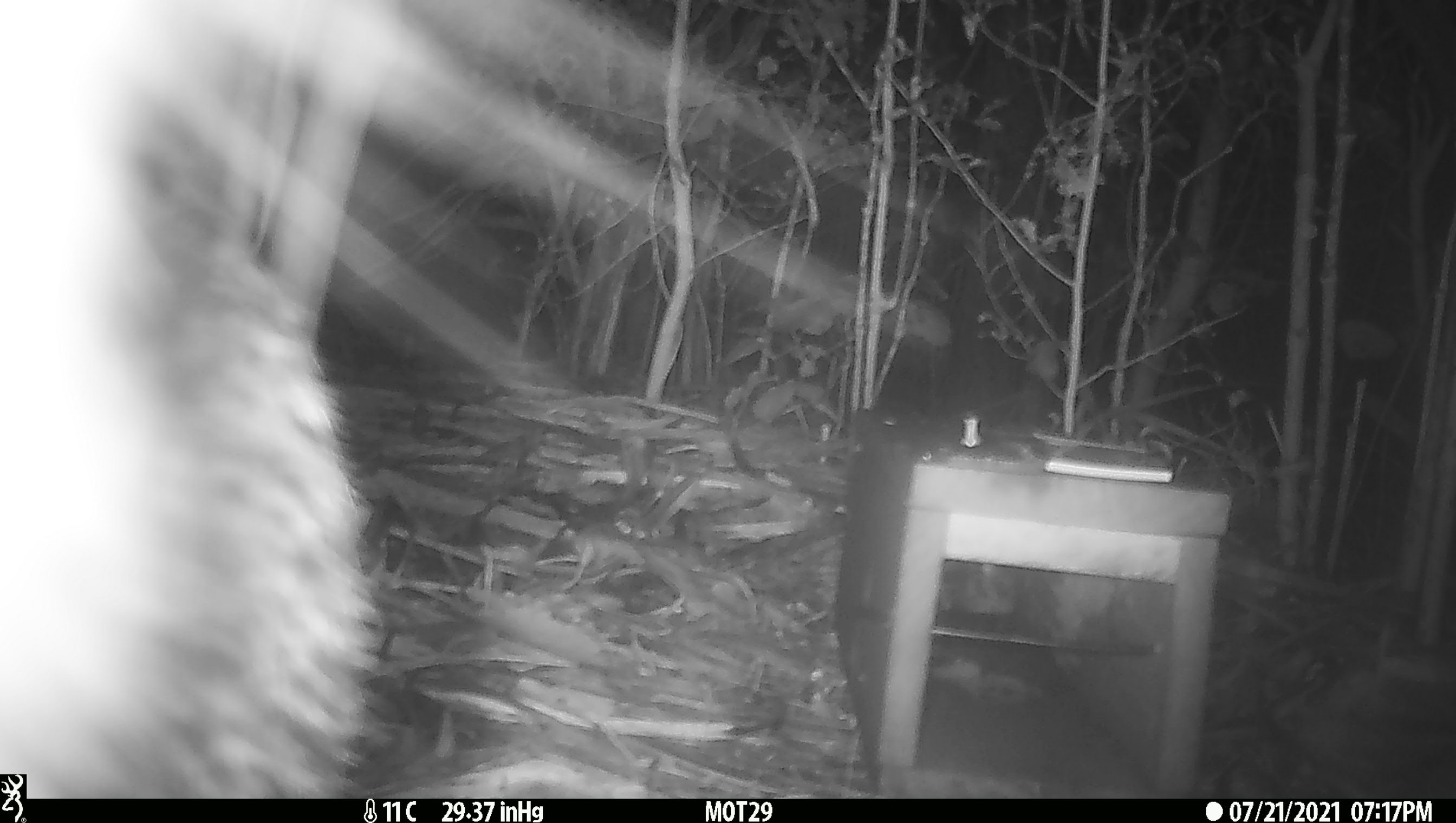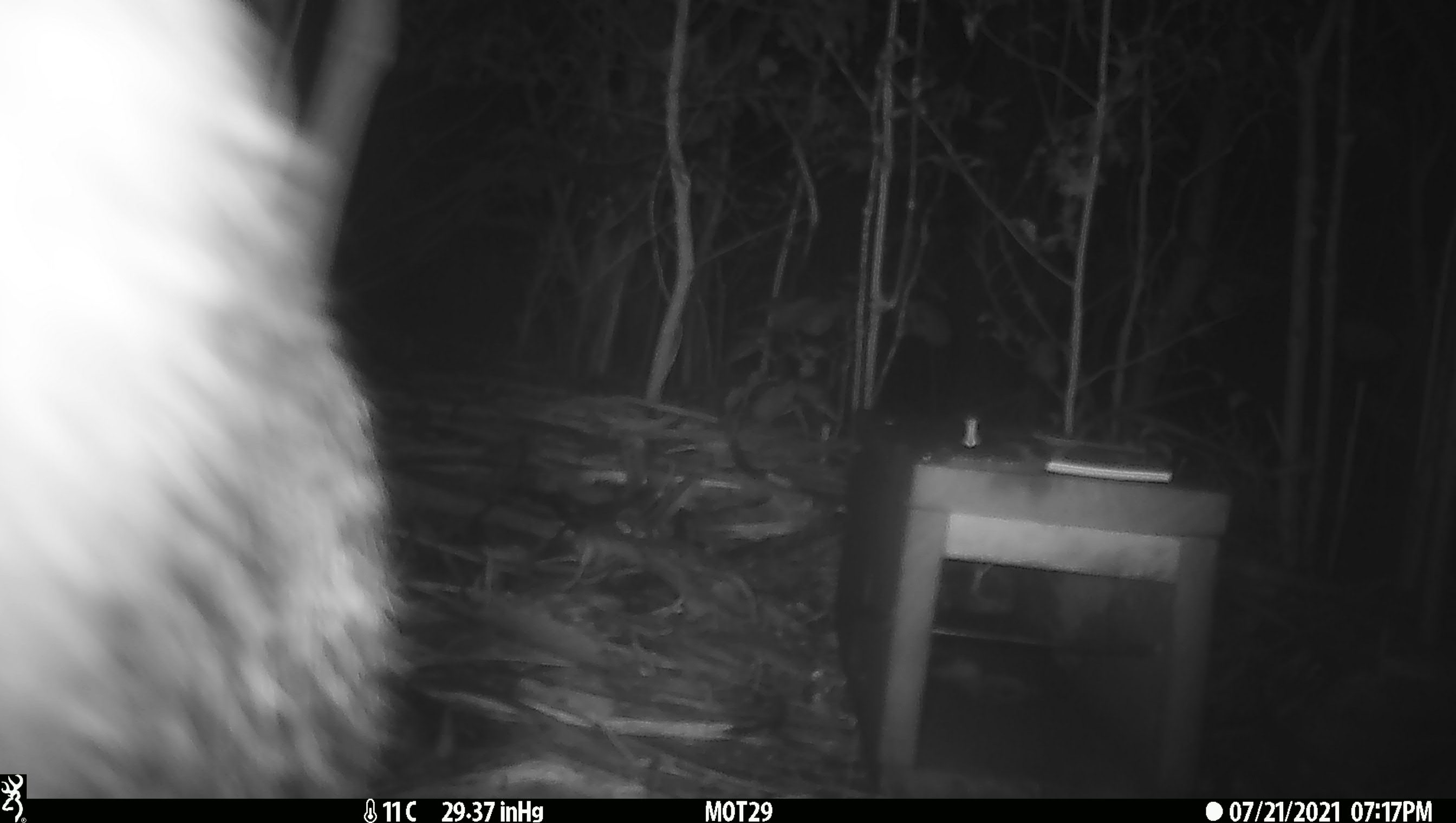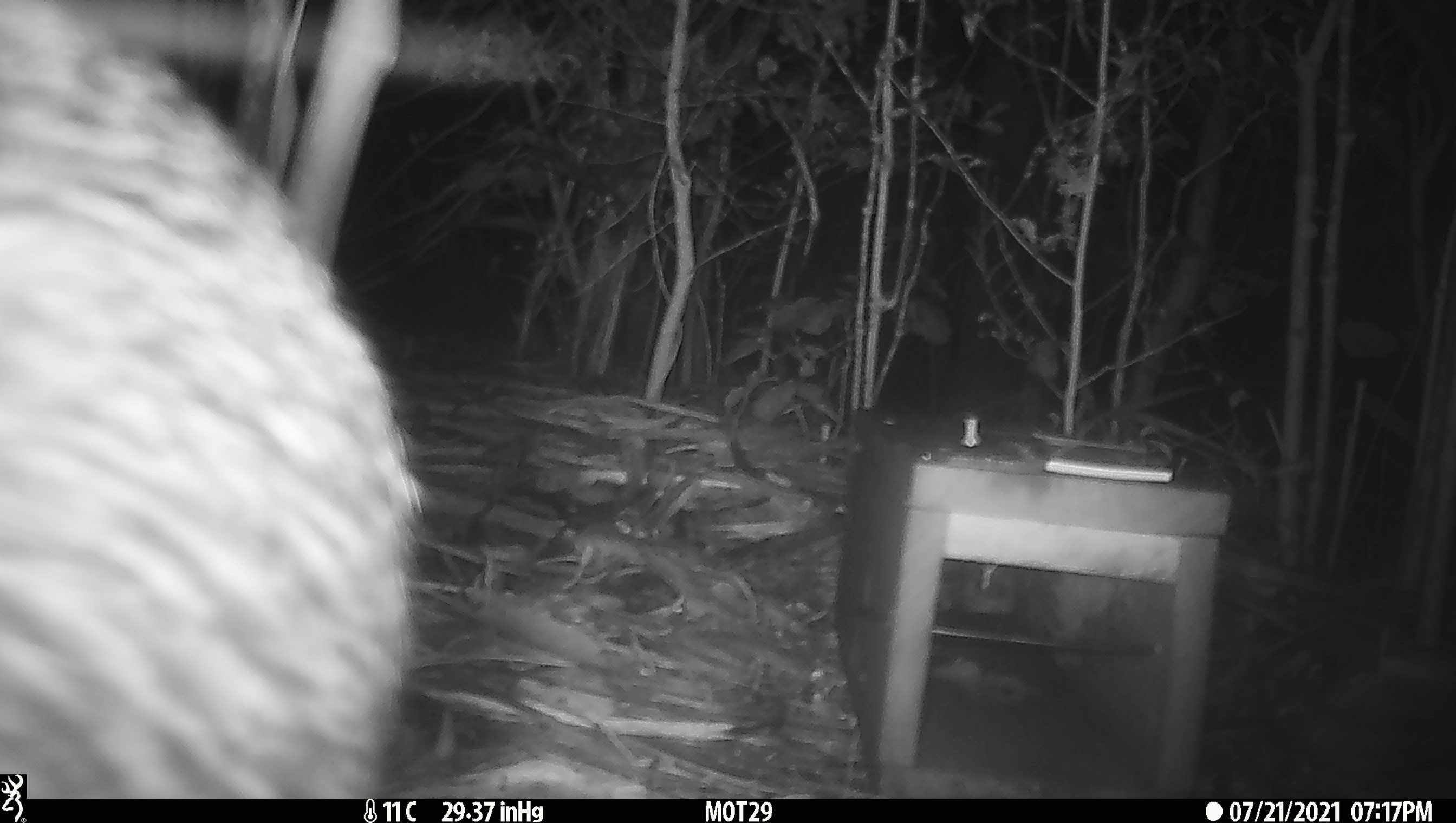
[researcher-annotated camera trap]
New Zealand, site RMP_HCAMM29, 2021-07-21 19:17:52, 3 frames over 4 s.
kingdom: Animalia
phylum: Chordata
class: Aves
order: Apterygiformes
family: Apterygidae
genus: Apteryx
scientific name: Apteryx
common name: kiwi